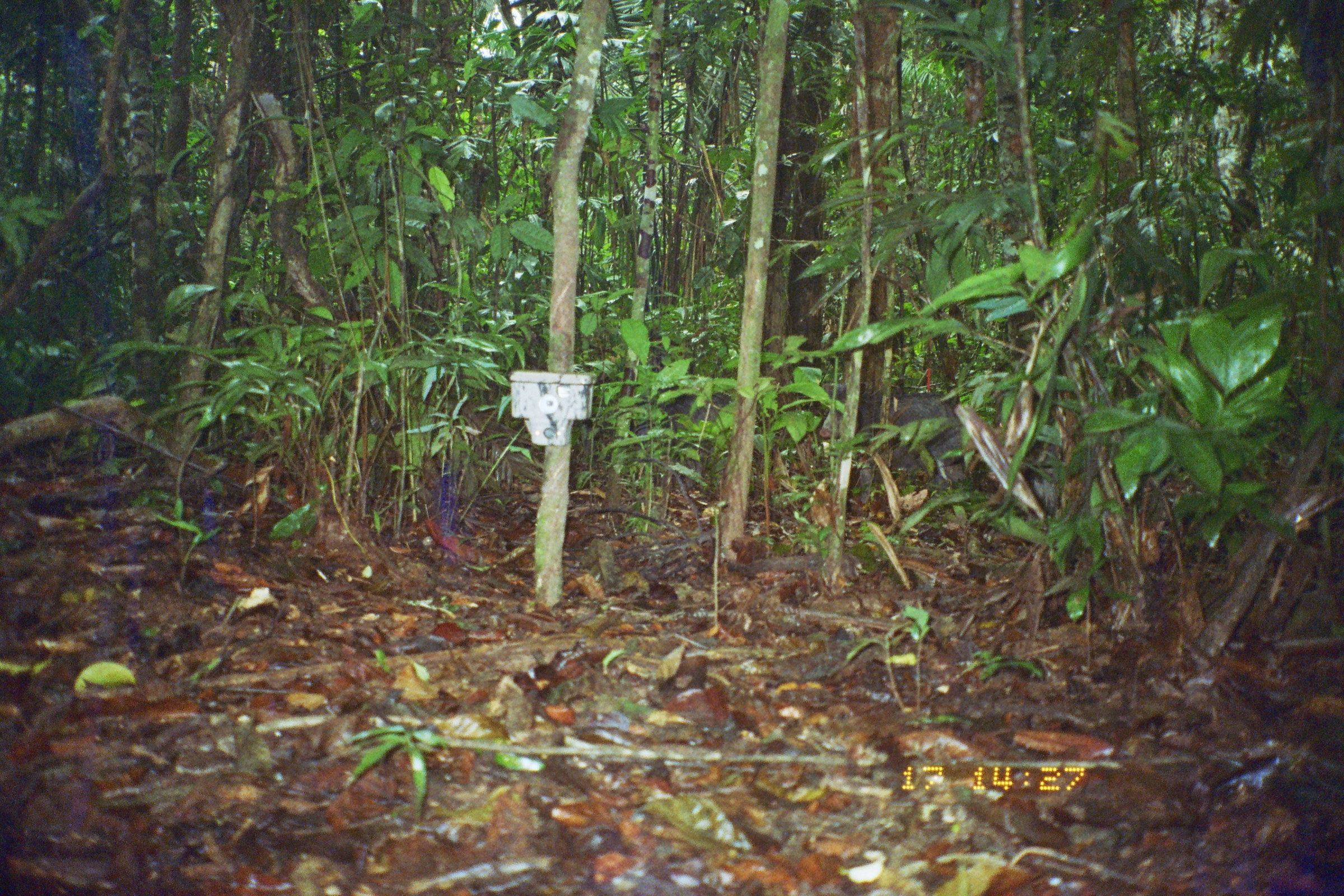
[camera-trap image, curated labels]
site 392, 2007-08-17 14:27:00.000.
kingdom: Animalia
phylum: Chordata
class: Mammalia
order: Artiodactyla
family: Tayassuidae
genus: Tayassu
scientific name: Tayassu pecari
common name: white-lipped peccary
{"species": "Tayassu pecari (white-lipped peccary)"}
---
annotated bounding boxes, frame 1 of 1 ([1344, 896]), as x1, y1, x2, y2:
tayassu pecari: 818, 380, 966, 503; 578, 383, 729, 492